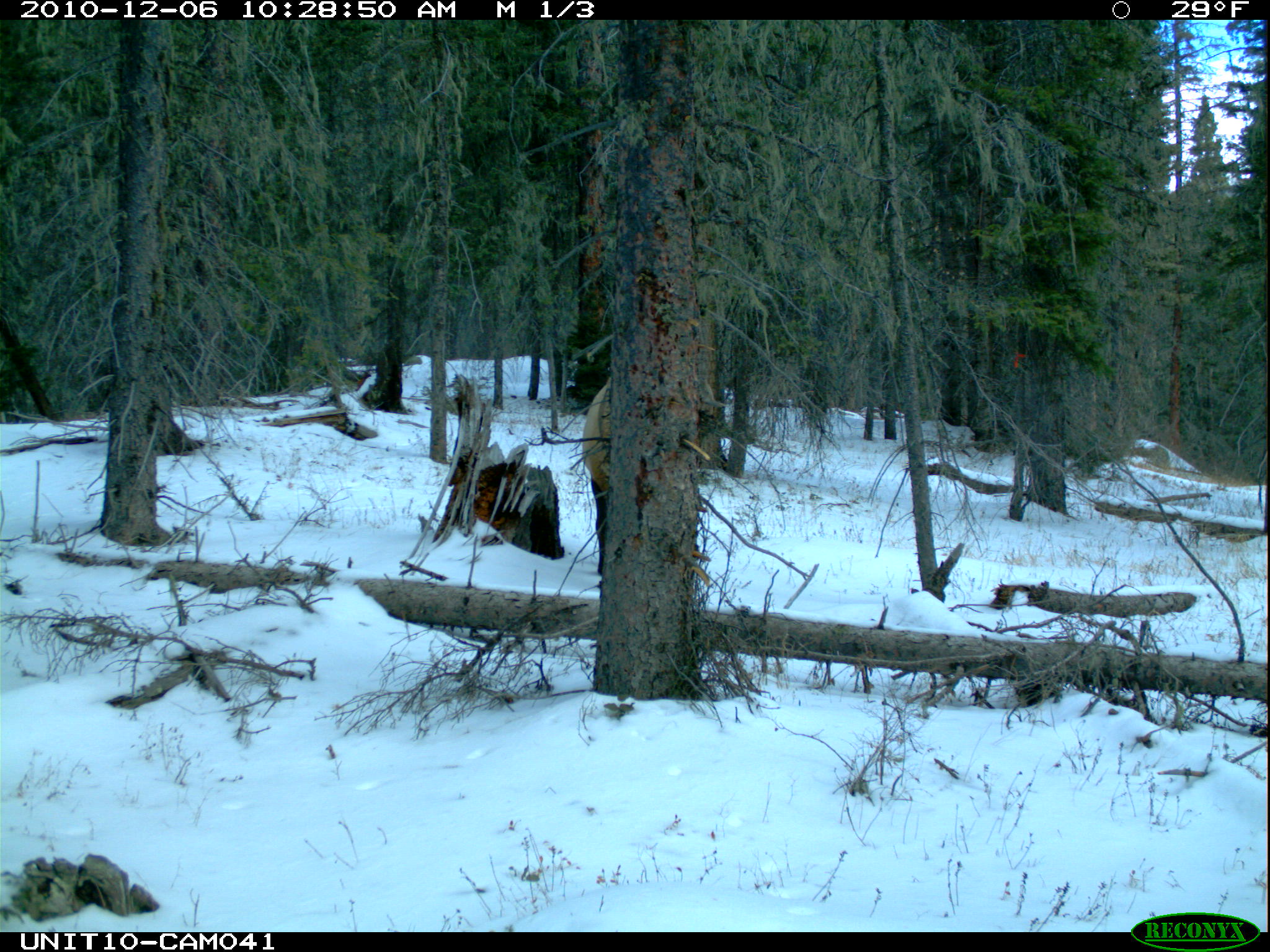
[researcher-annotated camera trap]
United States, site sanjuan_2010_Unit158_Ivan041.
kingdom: Animalia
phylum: Chordata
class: Mammalia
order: Artiodactyla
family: Cervidae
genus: Cervus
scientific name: Cervus elaphus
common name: red deer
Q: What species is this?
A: Cervus elaphus (red deer).